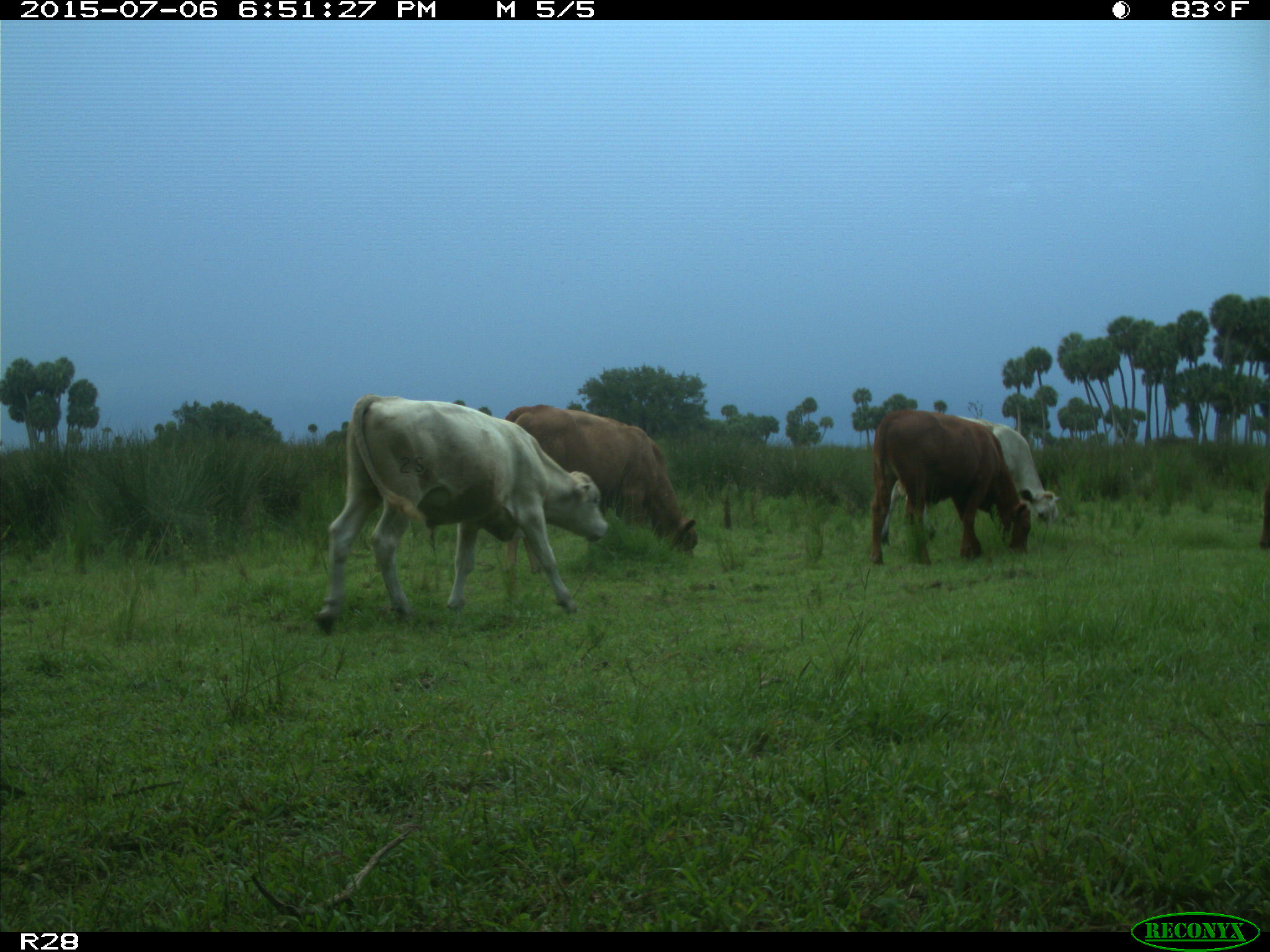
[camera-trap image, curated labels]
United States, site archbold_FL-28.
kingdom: Animalia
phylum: Chordata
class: Mammalia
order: Artiodactyla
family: Bovidae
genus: Bos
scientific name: Bos taurus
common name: domestic cow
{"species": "Bos taurus (domestic cow)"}